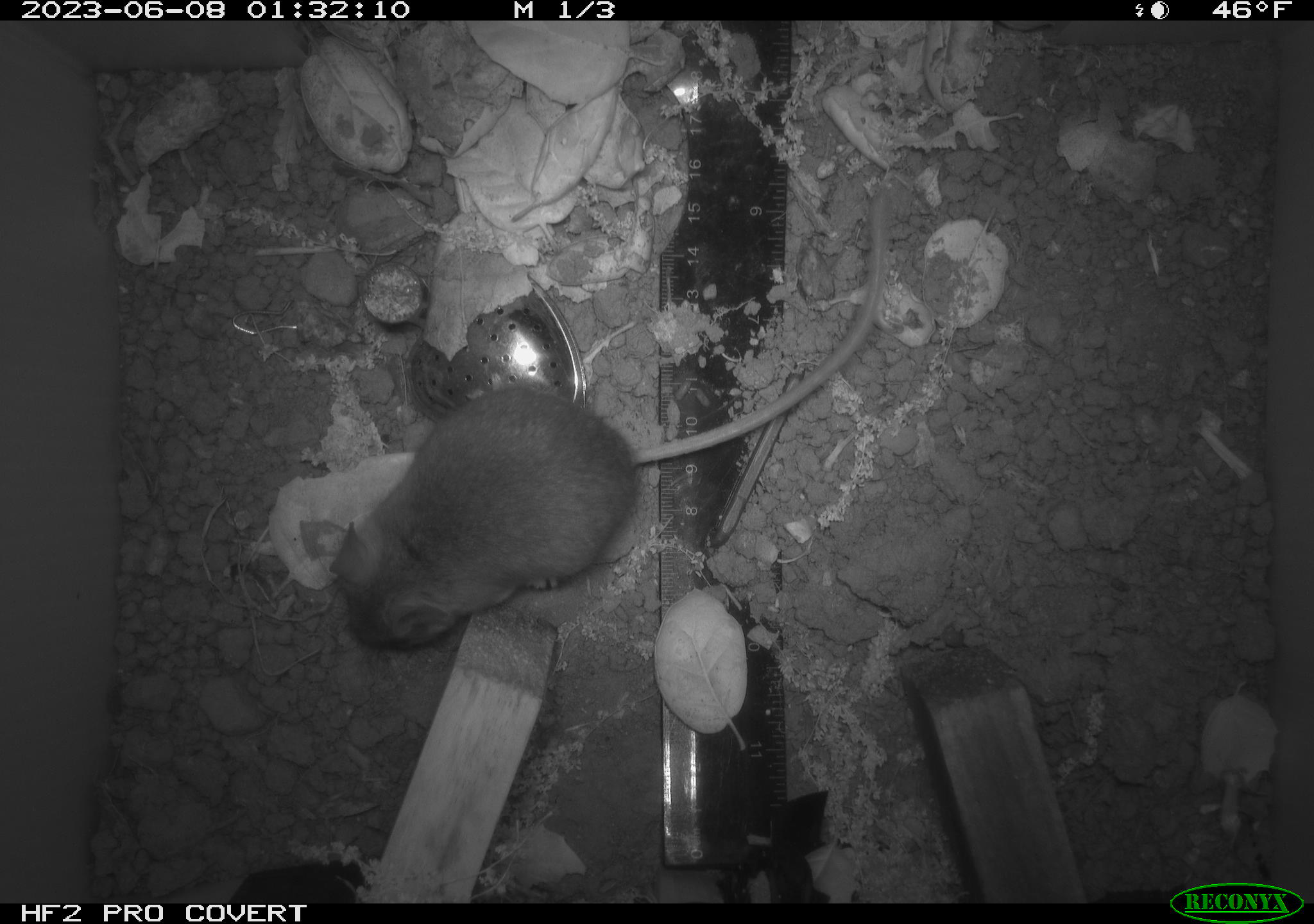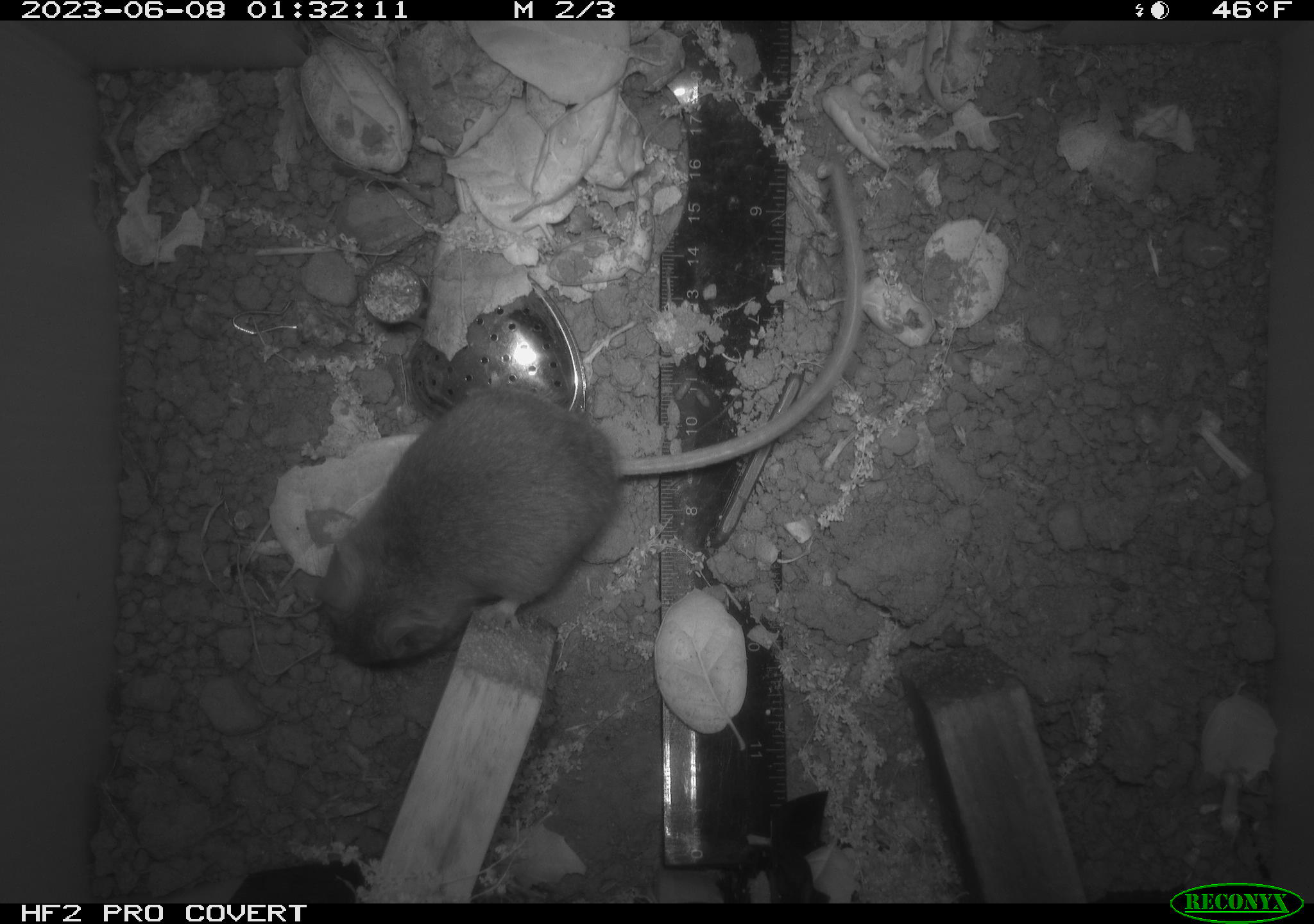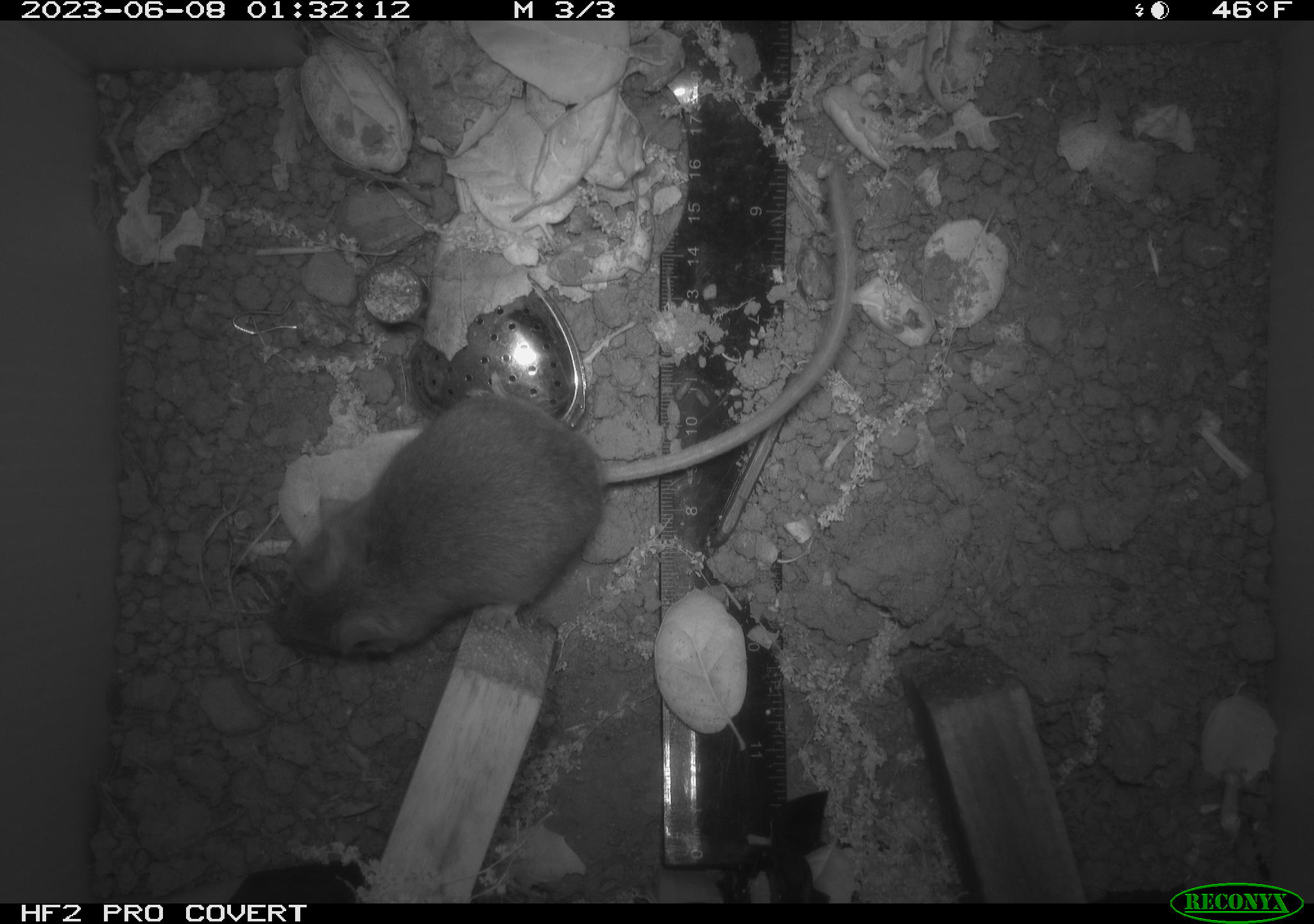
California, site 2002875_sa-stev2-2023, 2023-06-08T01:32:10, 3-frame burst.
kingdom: Animalia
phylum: Chordata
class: Mammalia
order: Rodentia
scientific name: Rodentia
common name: mouse species